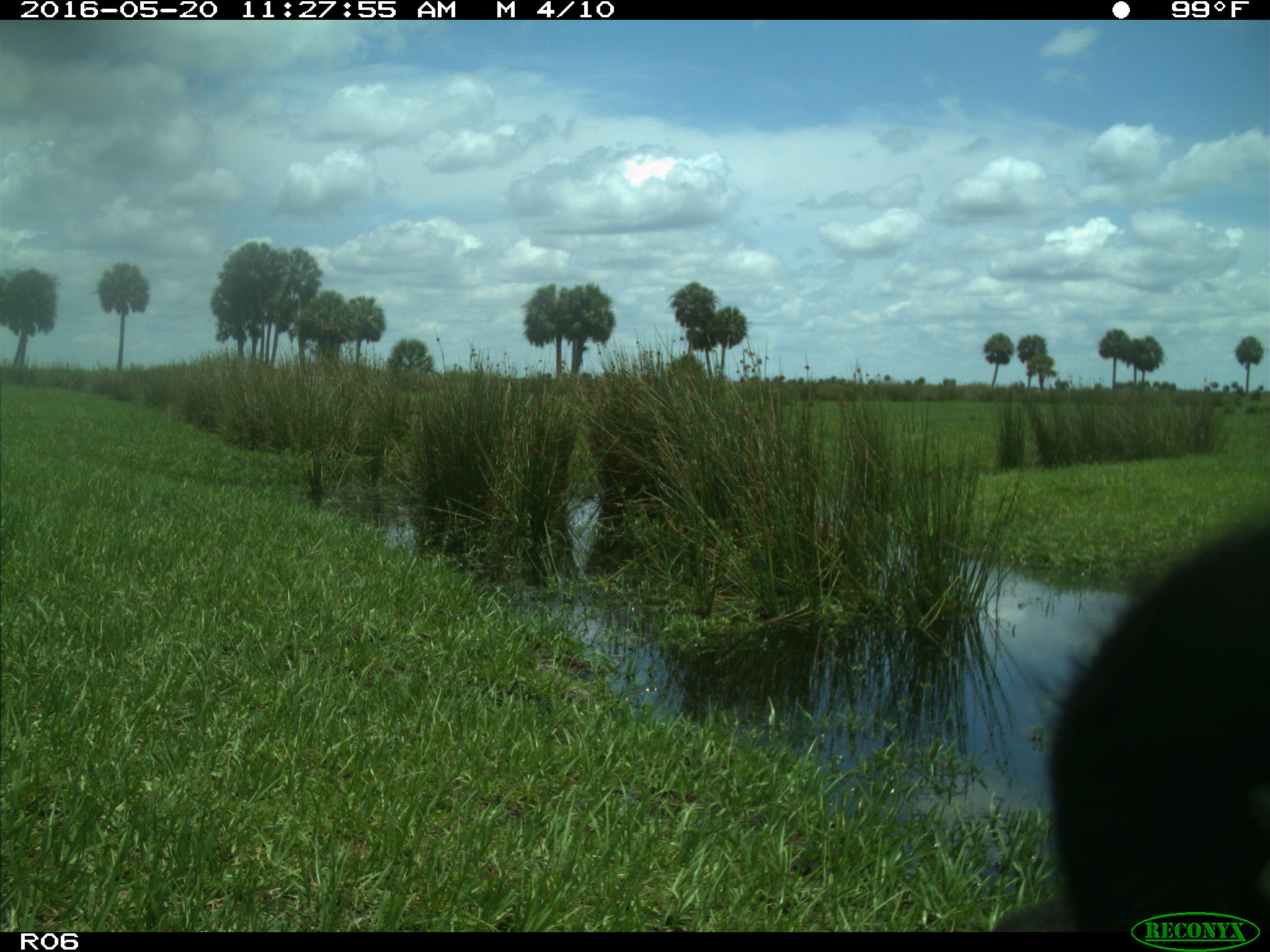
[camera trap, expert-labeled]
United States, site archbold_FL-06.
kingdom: Animalia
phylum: Chordata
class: Mammalia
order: Artiodactyla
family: Bovidae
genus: Bos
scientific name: Bos taurus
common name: domestic cow